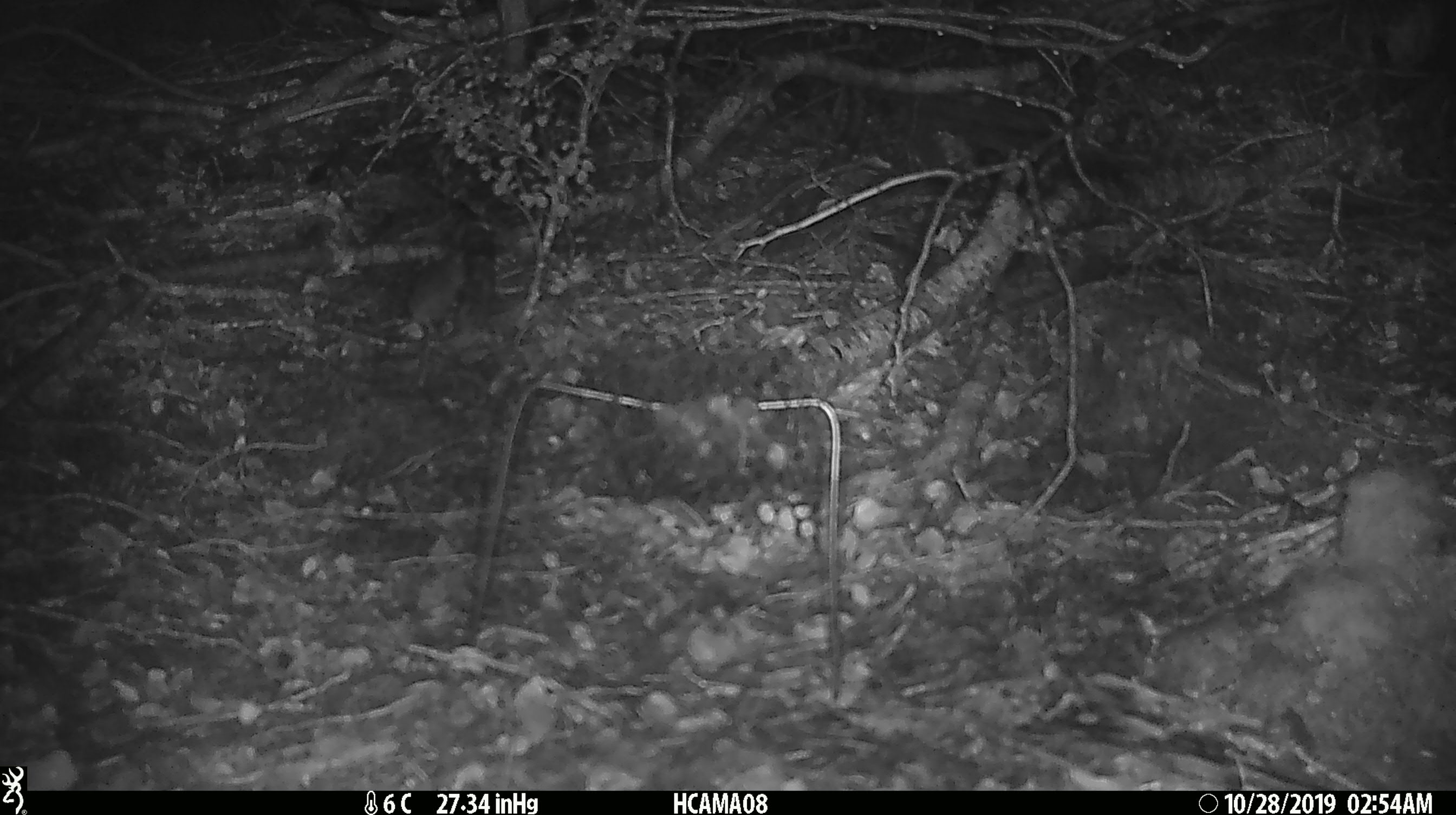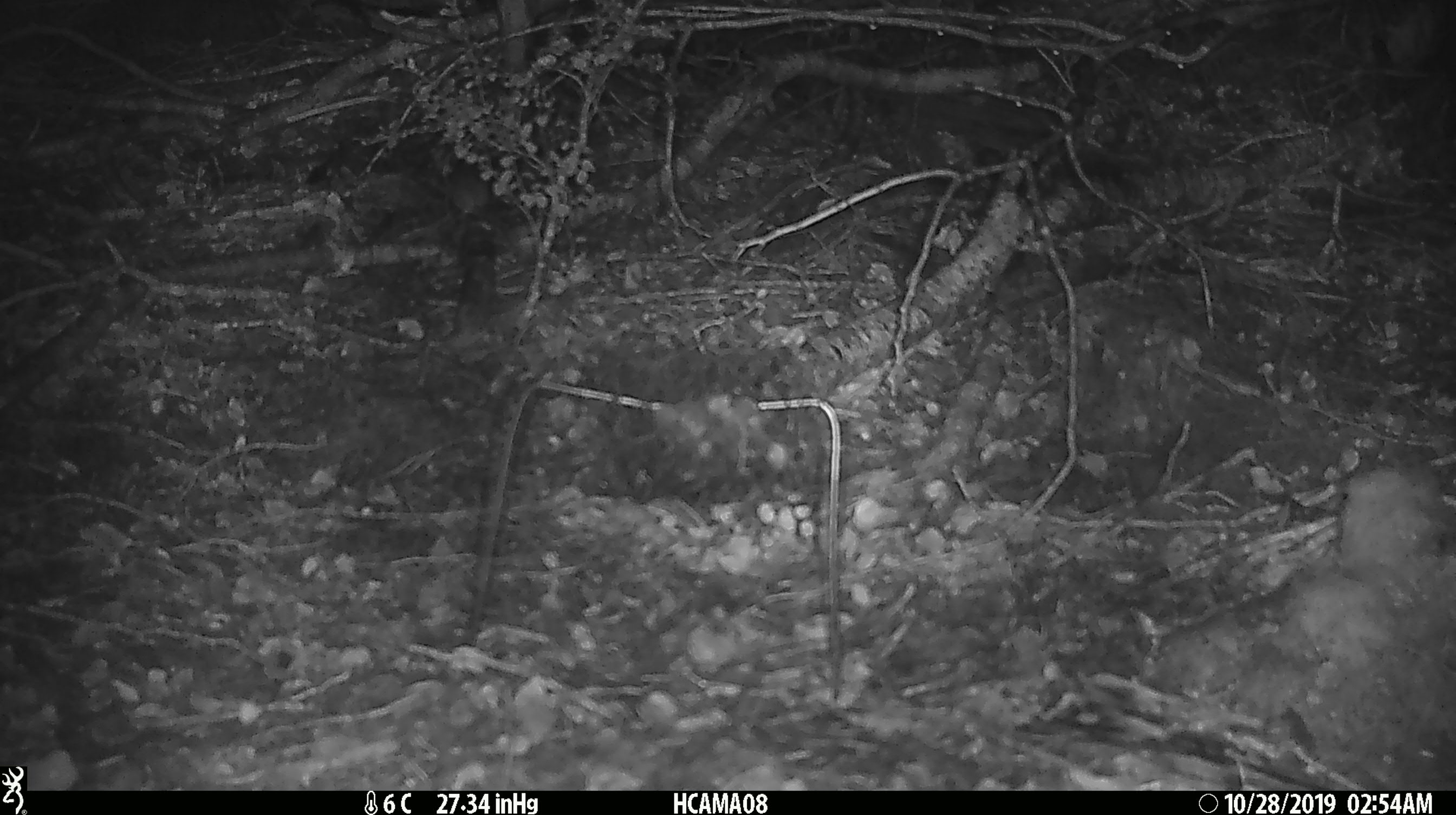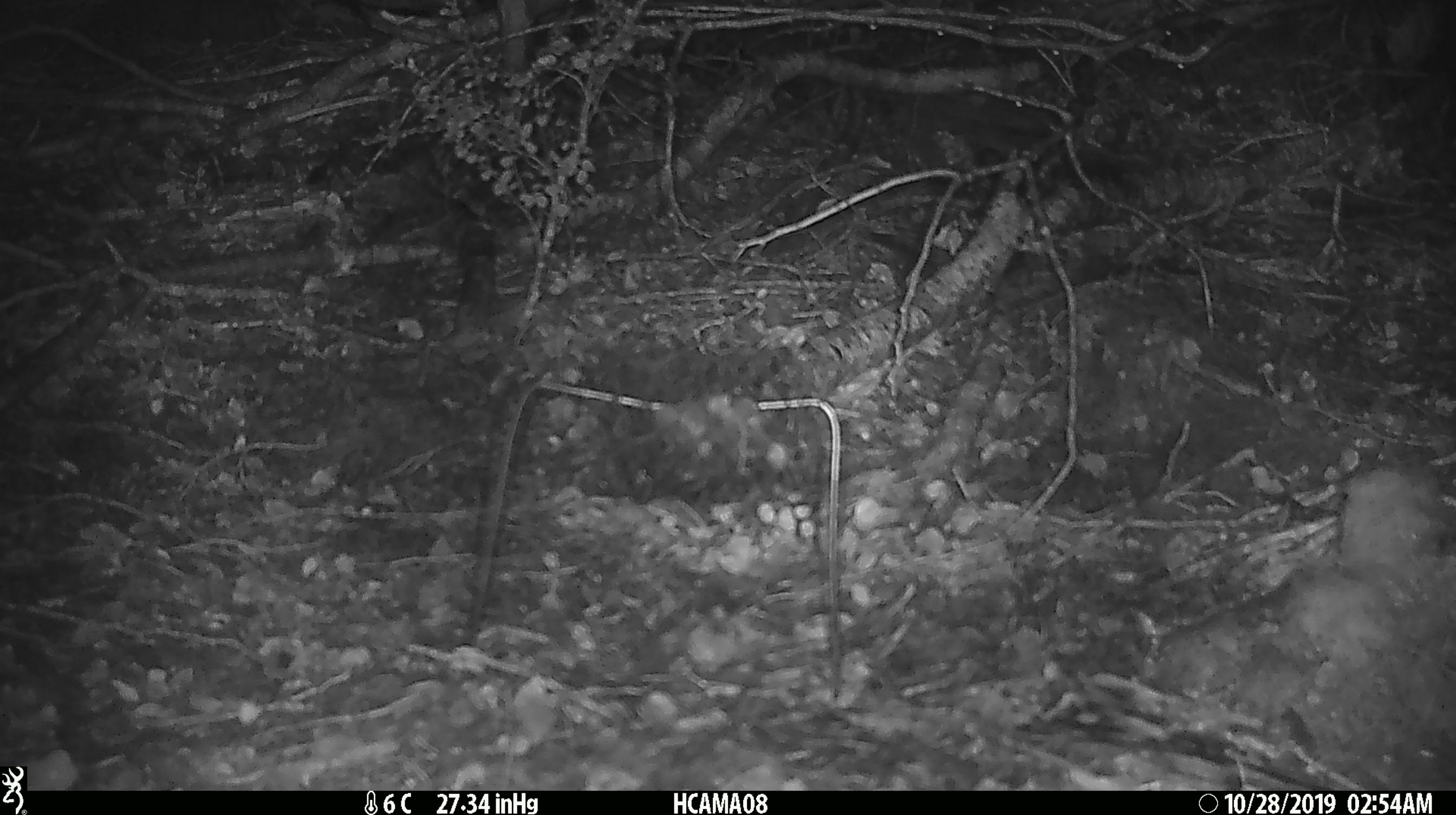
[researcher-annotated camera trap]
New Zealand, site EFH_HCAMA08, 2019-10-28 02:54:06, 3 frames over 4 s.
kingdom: Animalia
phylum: Chordata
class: Mammalia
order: Rodentia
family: Muridae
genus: Mus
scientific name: Mus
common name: mouse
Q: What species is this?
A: Mouse (Mus).